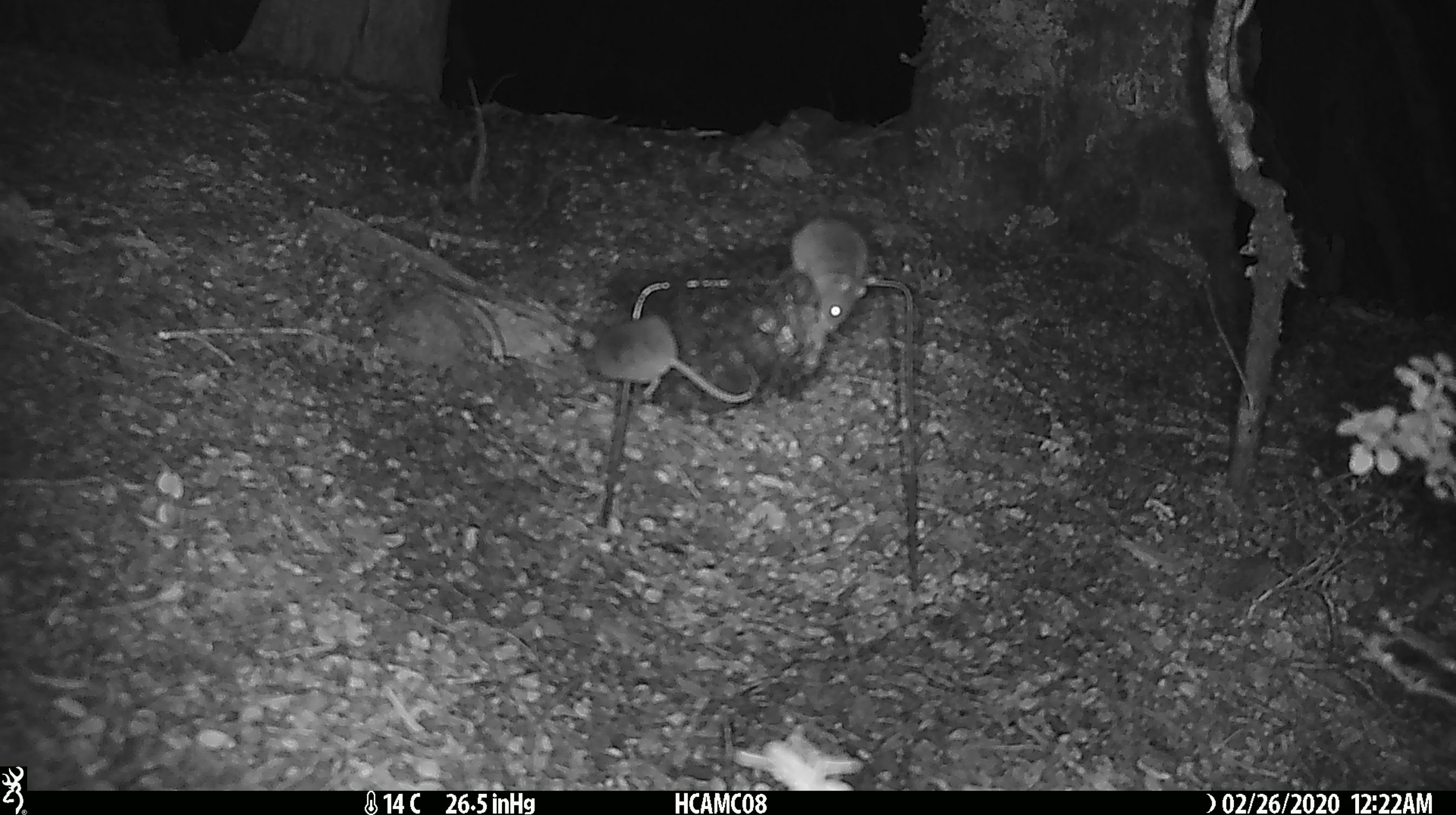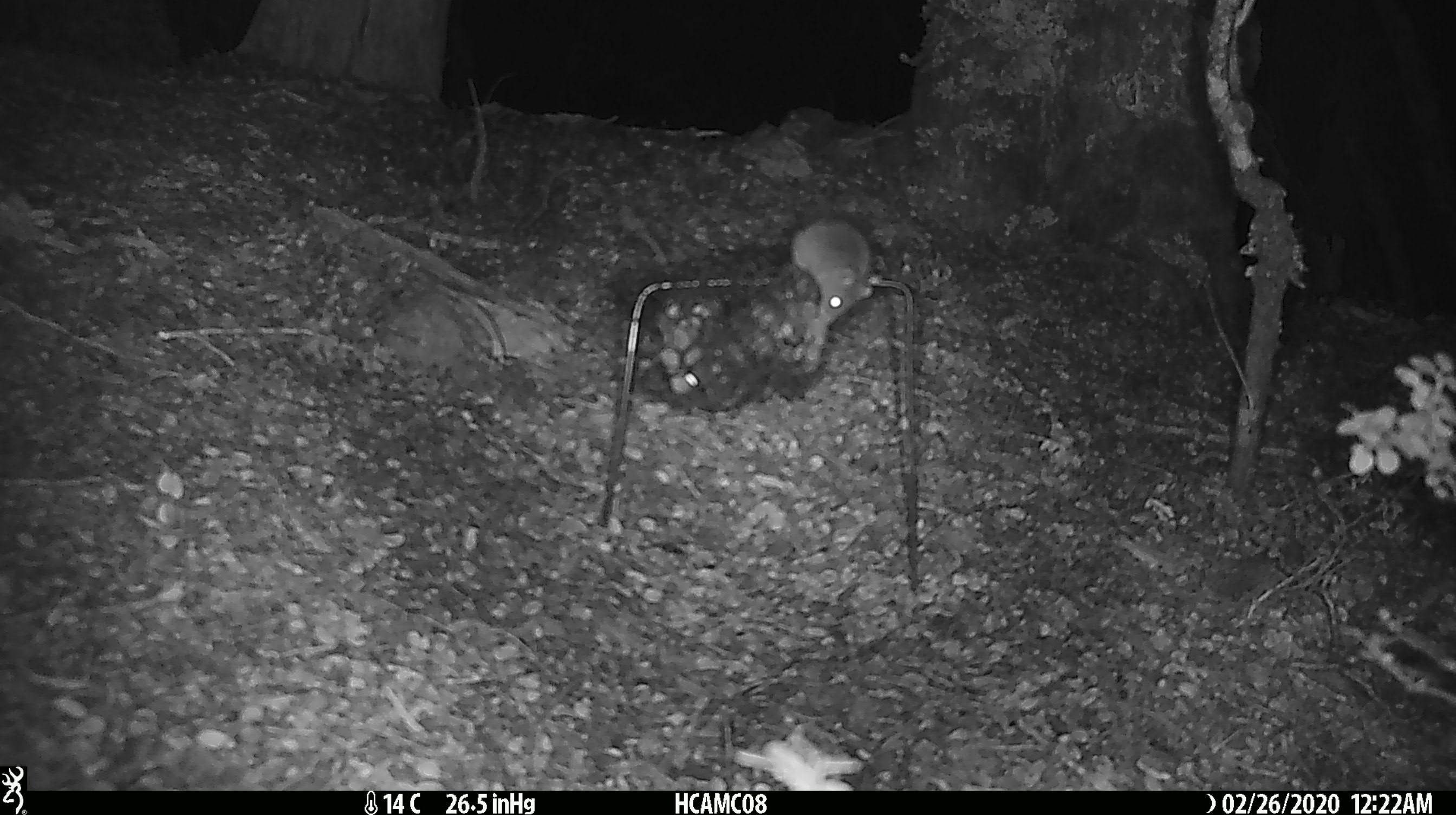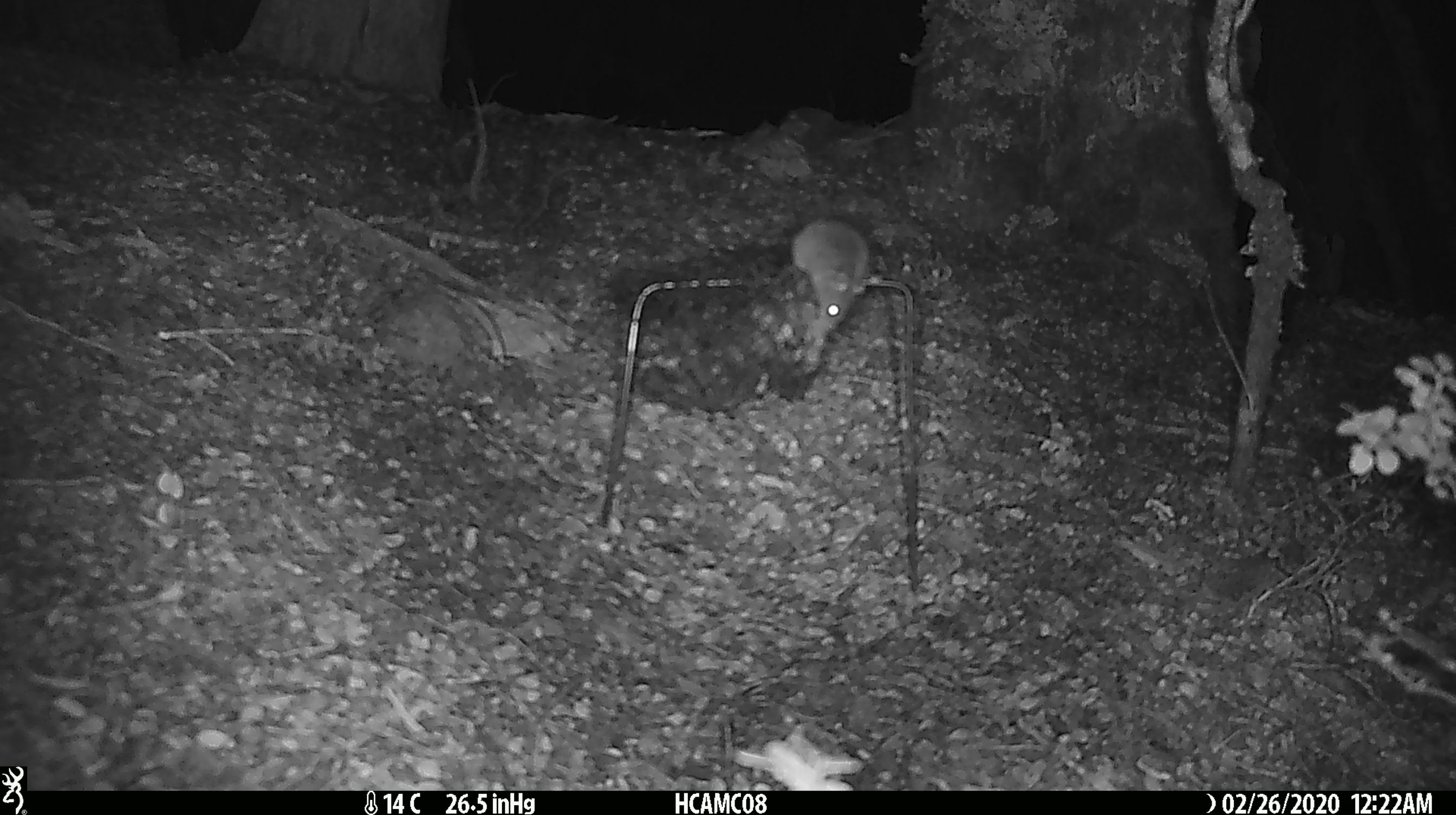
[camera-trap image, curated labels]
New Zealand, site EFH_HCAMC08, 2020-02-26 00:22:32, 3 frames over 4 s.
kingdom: Animalia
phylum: Chordata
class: Mammalia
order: Rodentia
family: Muridae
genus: Mus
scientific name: Mus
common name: mouse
Mouse (Mus).